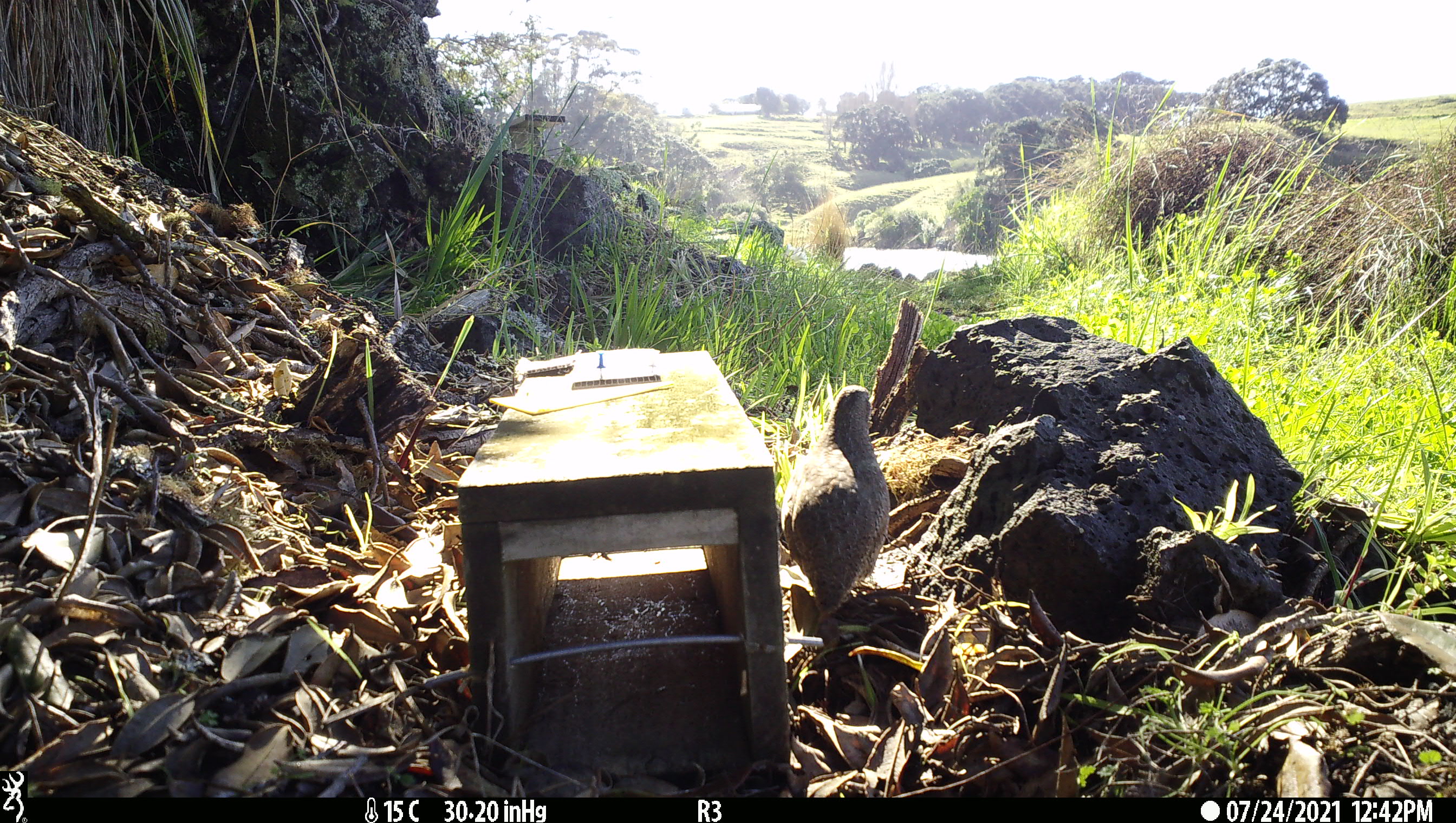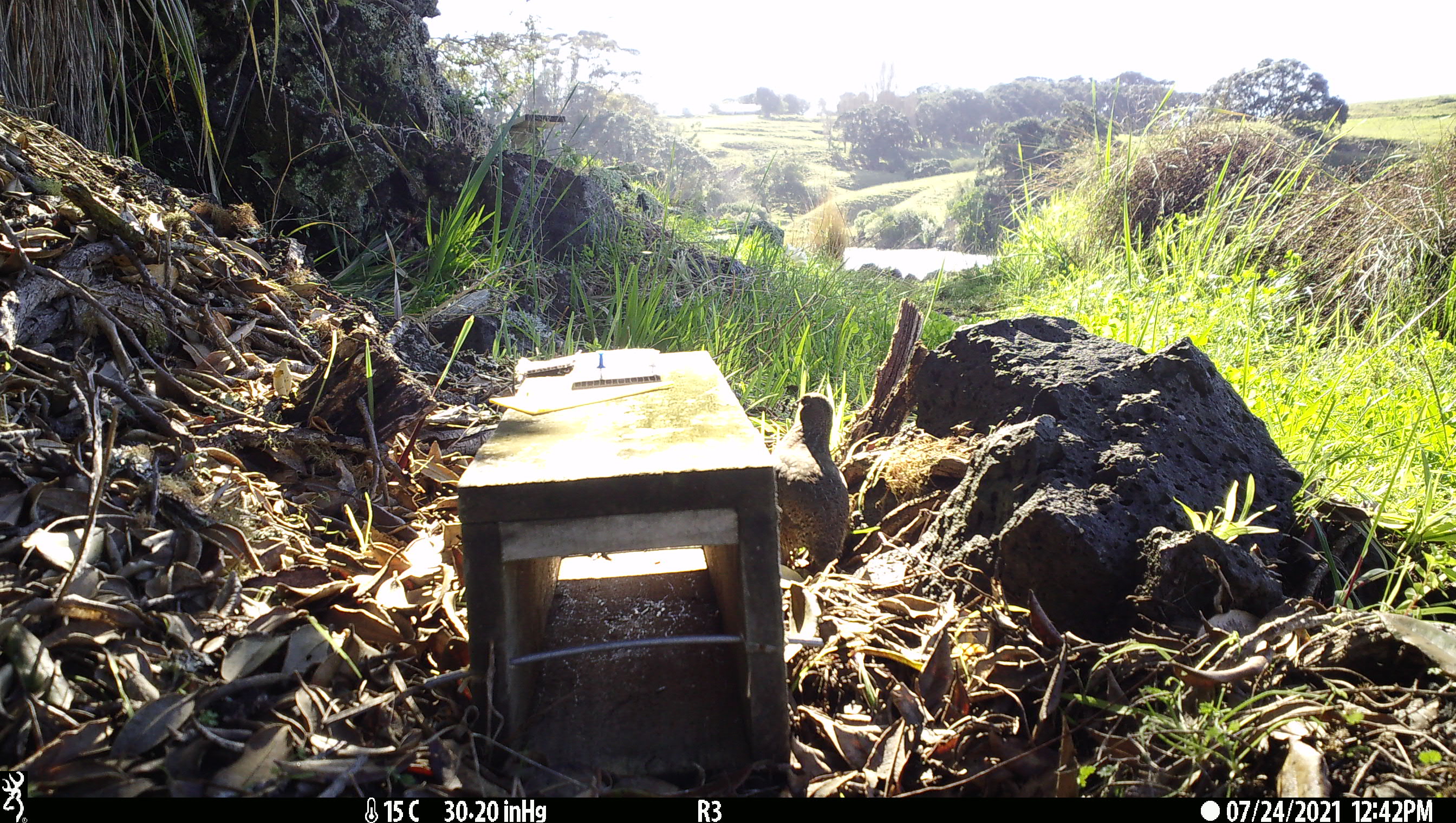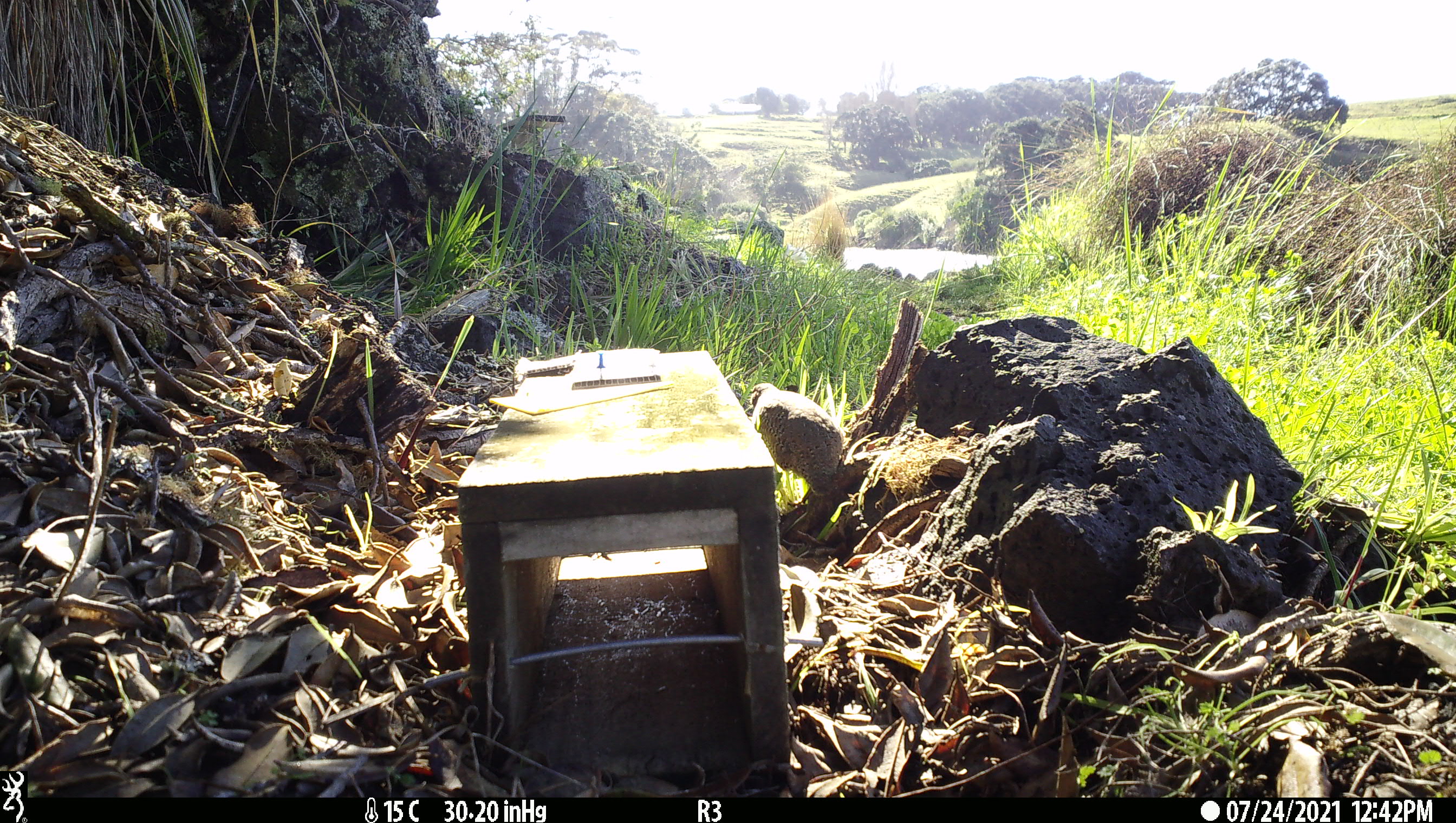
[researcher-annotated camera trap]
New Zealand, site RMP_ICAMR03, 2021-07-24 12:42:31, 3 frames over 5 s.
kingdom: Animalia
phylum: Chordata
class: Aves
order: Galliformes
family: Phasianidae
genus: Synoicus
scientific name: Synoicus ypsilophorus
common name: brown quail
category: quail brown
Quail brown (brown quail) (Synoicus ypsilophorus).